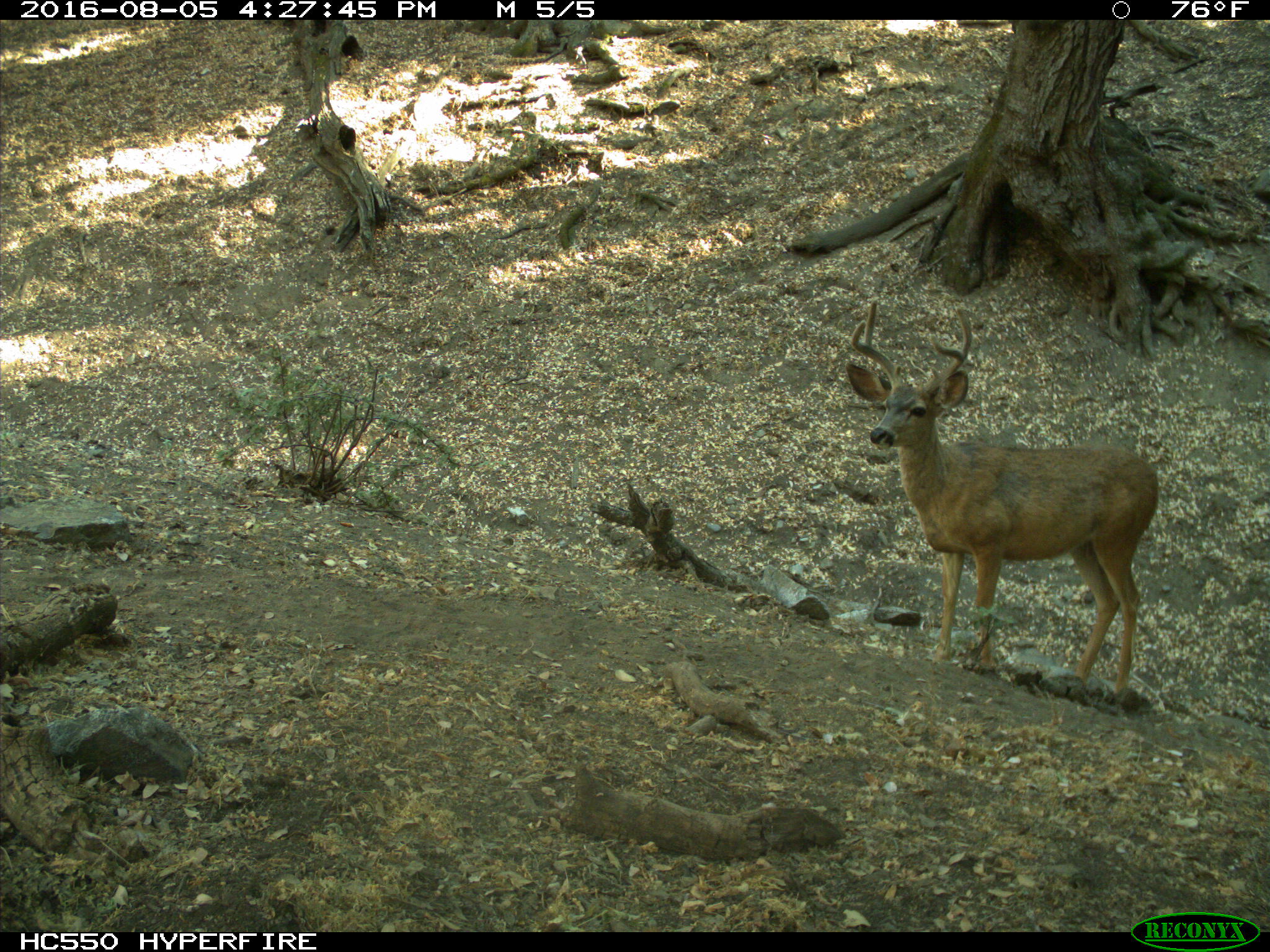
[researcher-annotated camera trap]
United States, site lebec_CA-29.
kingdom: Animalia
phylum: Chordata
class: Mammalia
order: Artiodactyla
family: Cervidae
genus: Odocoileus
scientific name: Odocoileus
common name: deer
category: unidentified deer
Unidentified deer (deer) (Odocoileus).